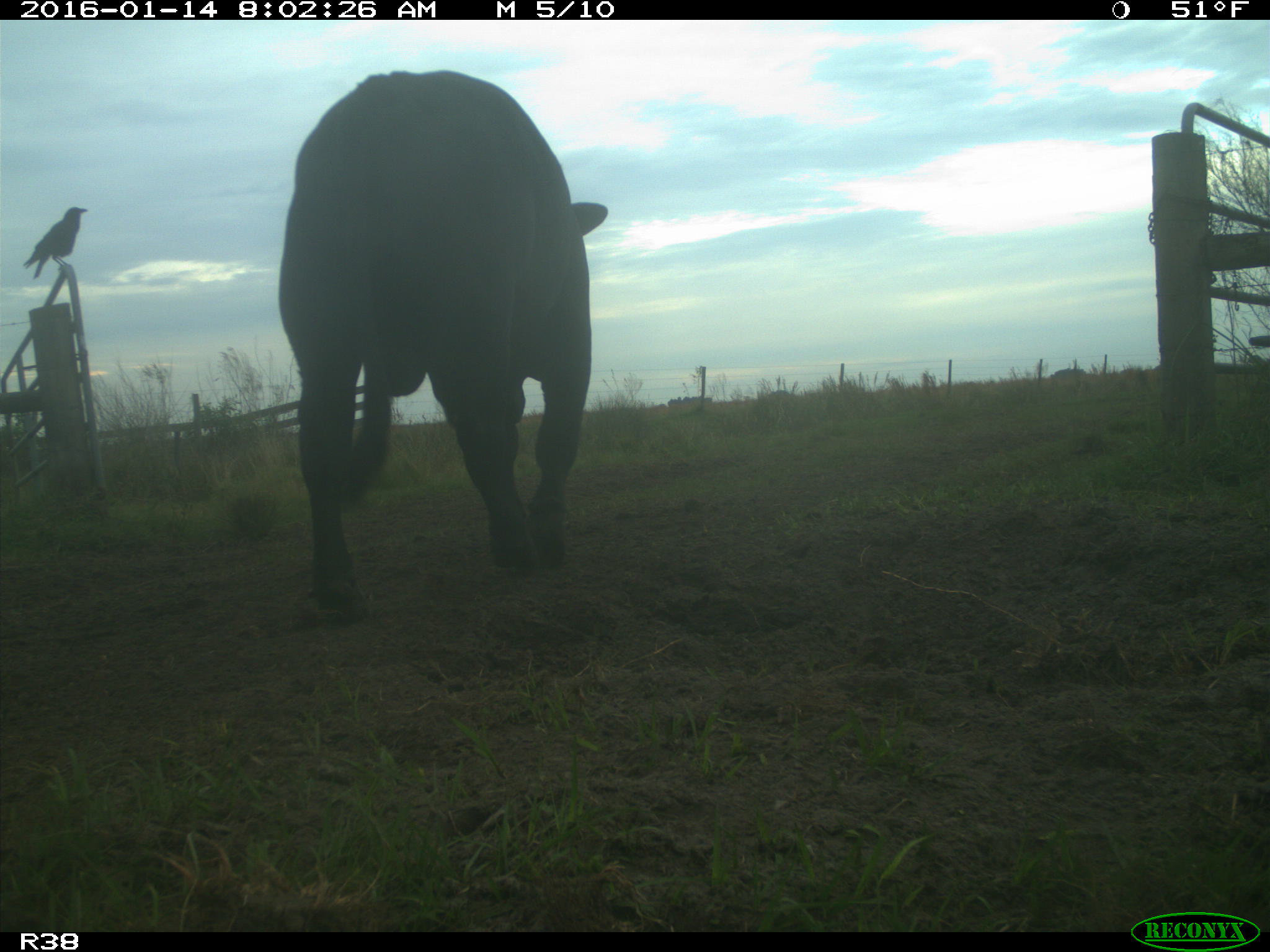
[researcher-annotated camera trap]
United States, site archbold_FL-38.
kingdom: Animalia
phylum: Chordata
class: Mammalia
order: Artiodactyla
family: Bovidae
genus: Bos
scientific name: Bos taurus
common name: domestic cow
Bos taurus (domestic cow).